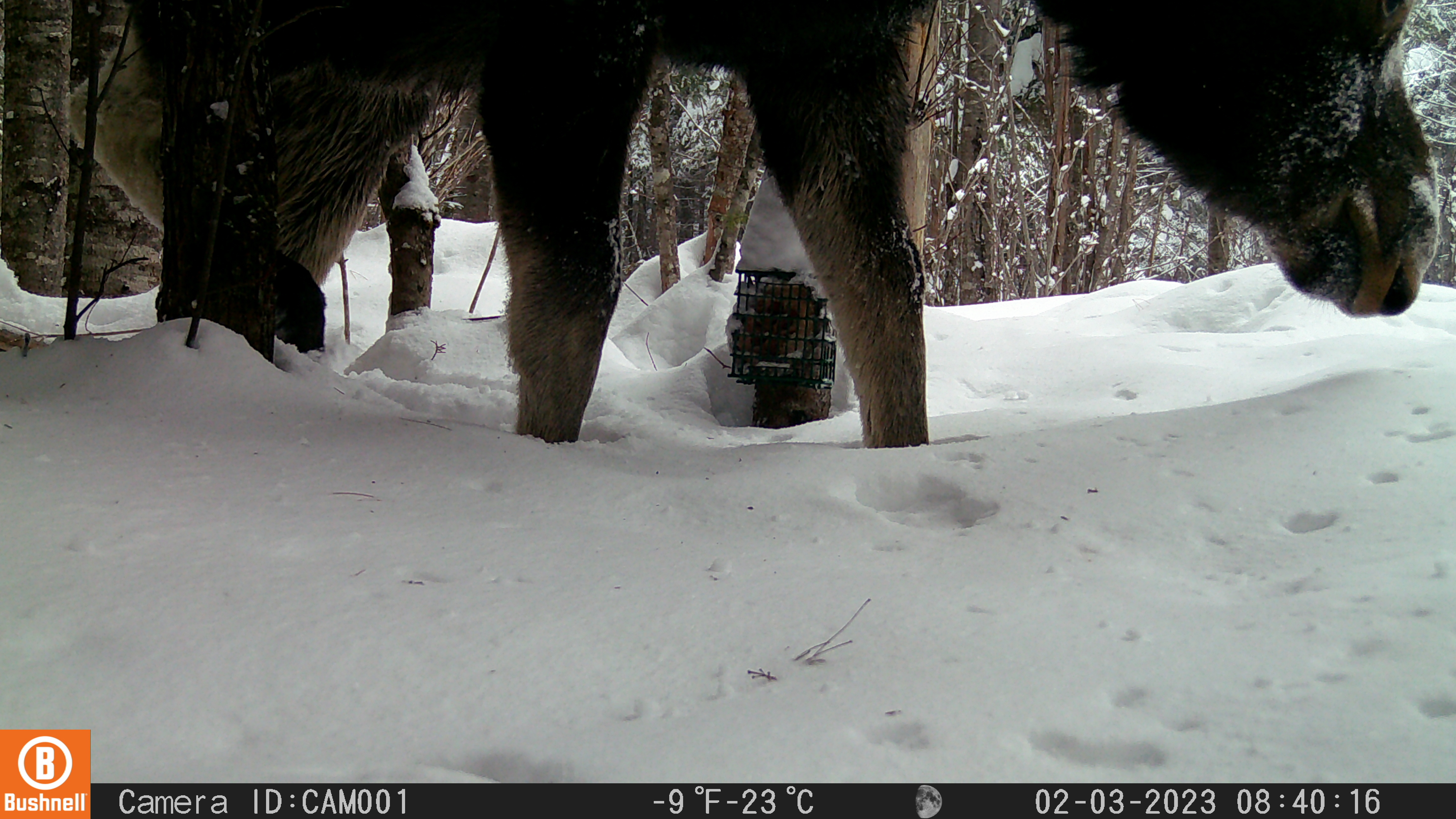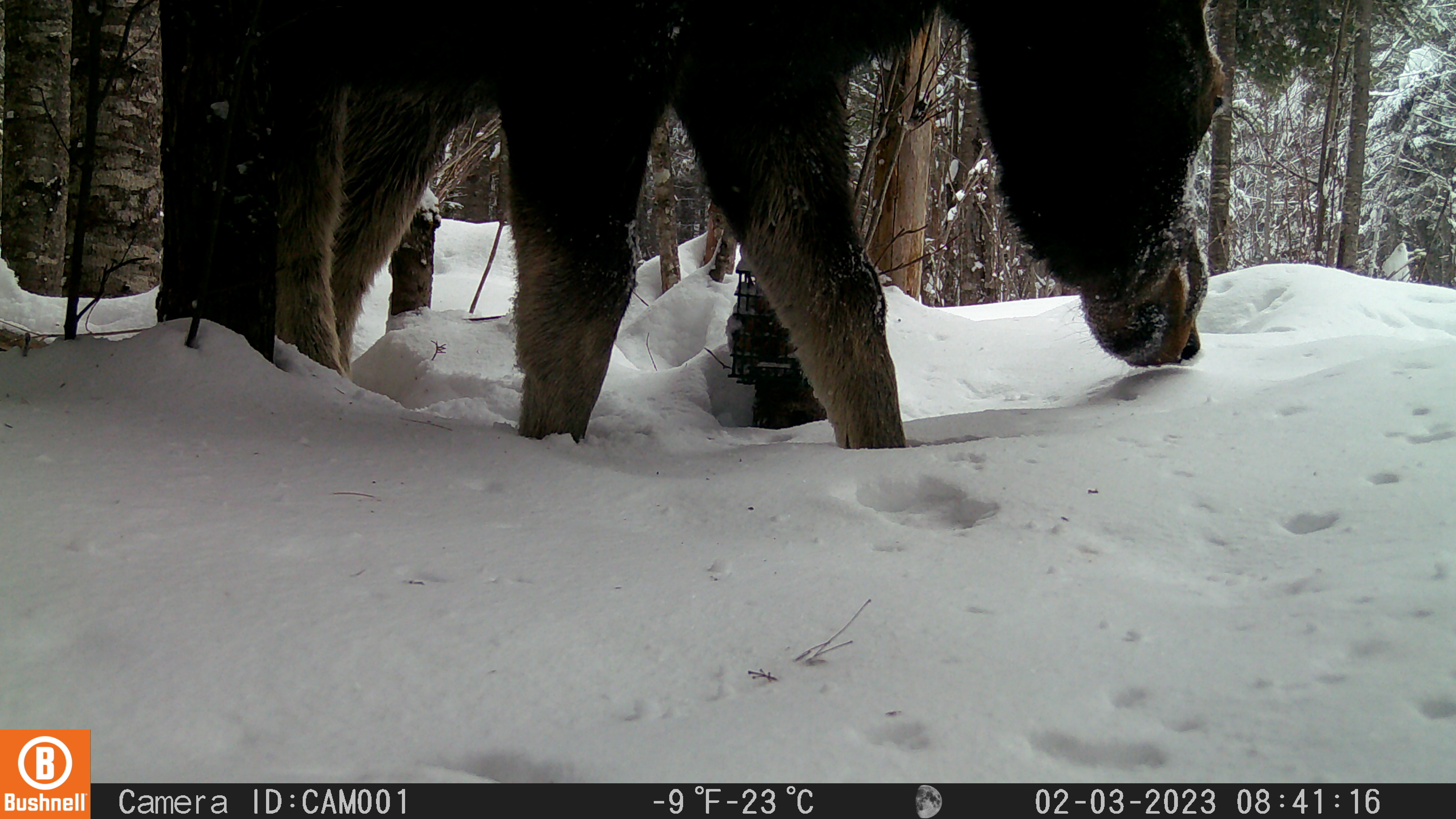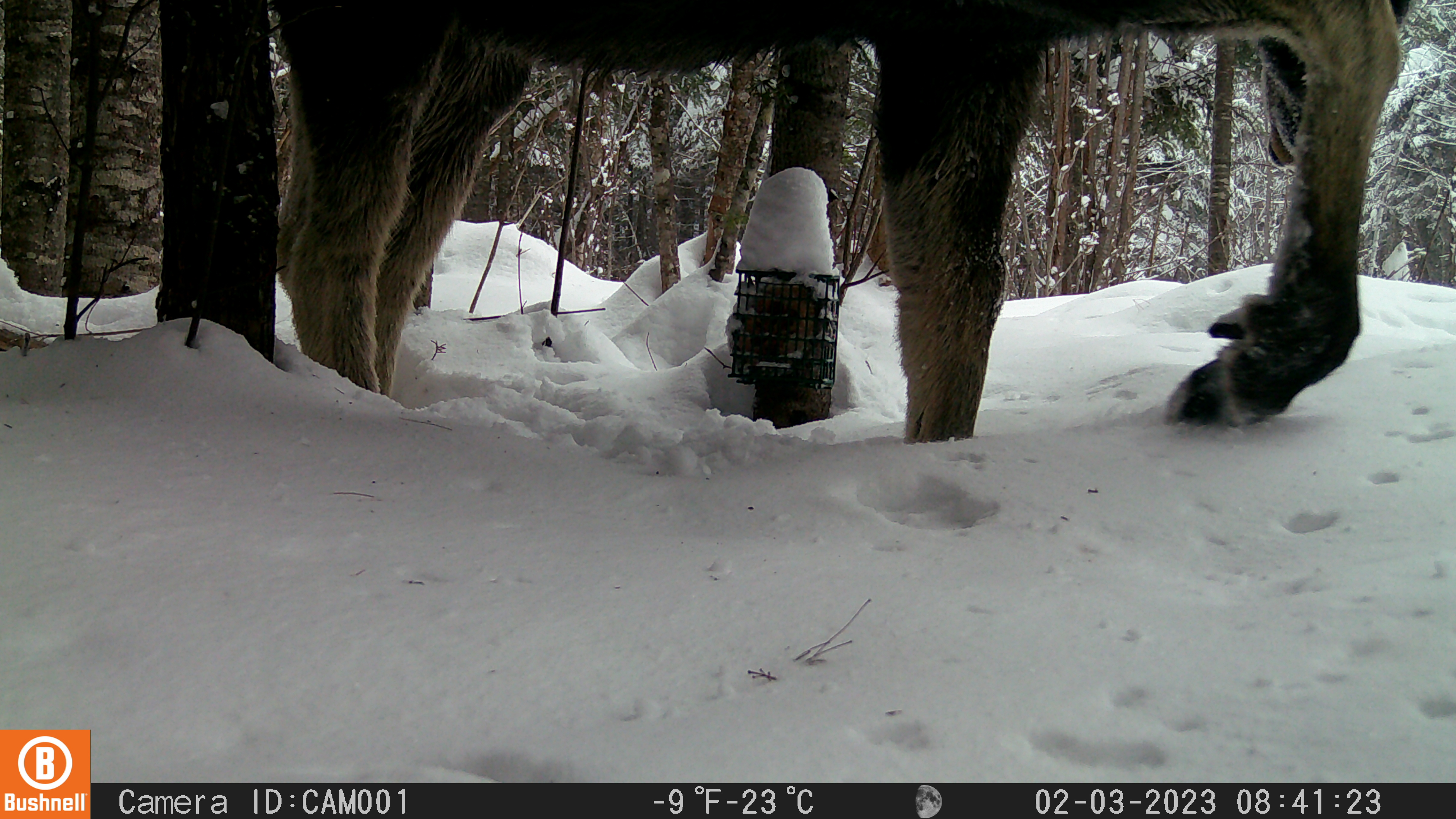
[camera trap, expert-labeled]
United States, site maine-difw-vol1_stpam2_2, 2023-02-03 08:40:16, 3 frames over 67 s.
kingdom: Animalia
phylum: Chordata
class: Mammalia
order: Artiodactyla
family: Cervidae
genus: Alces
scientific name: Alces alces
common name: moose